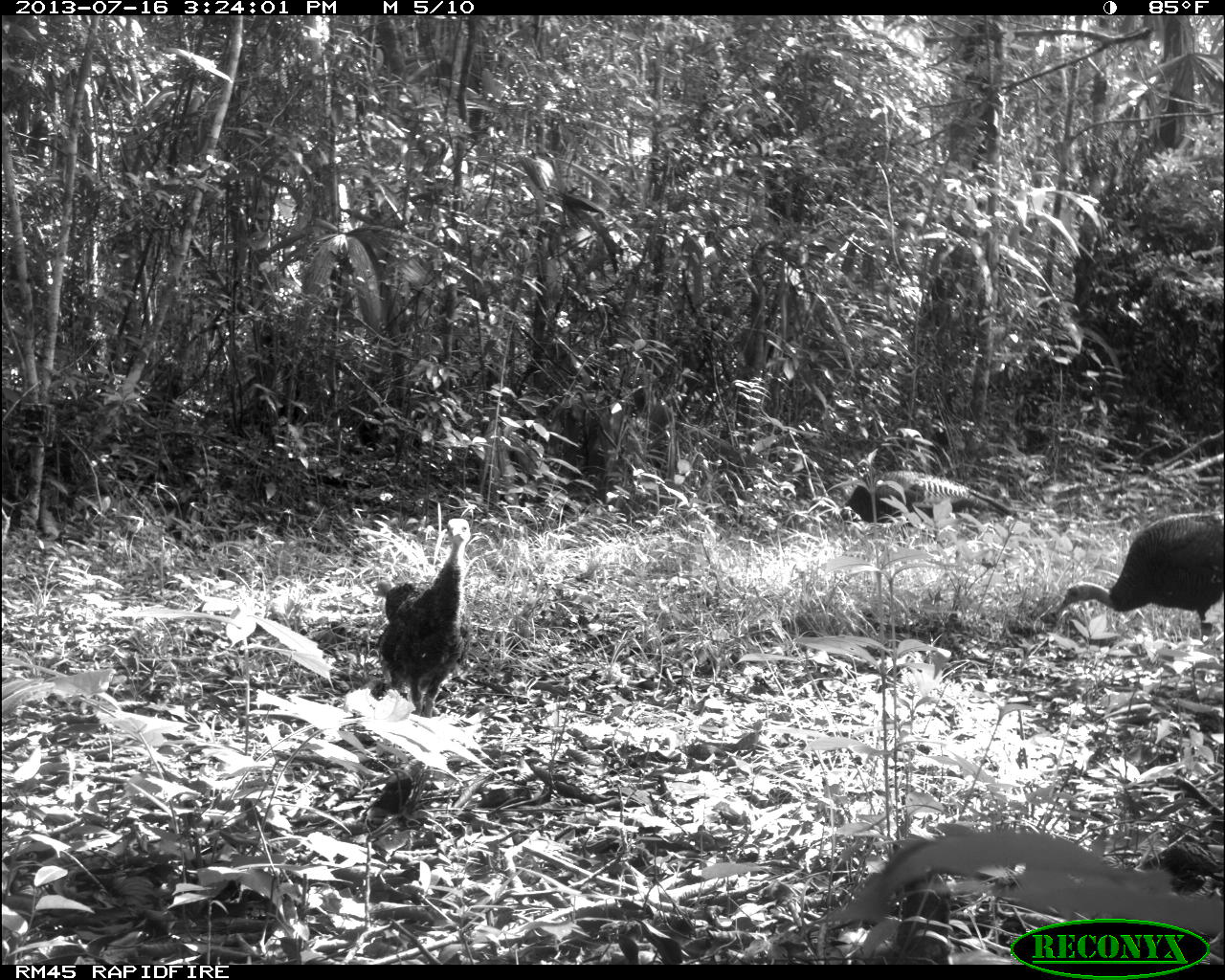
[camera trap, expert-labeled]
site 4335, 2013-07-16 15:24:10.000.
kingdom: Animalia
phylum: Chordata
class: Aves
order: Galliformes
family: Phasianidae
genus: Meleagris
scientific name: Meleagris ocellata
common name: ocellated turkey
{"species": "Meleagris ocellata (ocellated turkey)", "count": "5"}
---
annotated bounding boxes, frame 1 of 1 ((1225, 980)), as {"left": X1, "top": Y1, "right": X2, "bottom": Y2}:
meleagris ocellata: {"left": 1055, "top": 509, "right": 1223, "bottom": 627}; {"left": 374, "top": 514, "right": 470, "bottom": 716}; {"left": 838, "top": 468, "right": 1014, "bottom": 528}